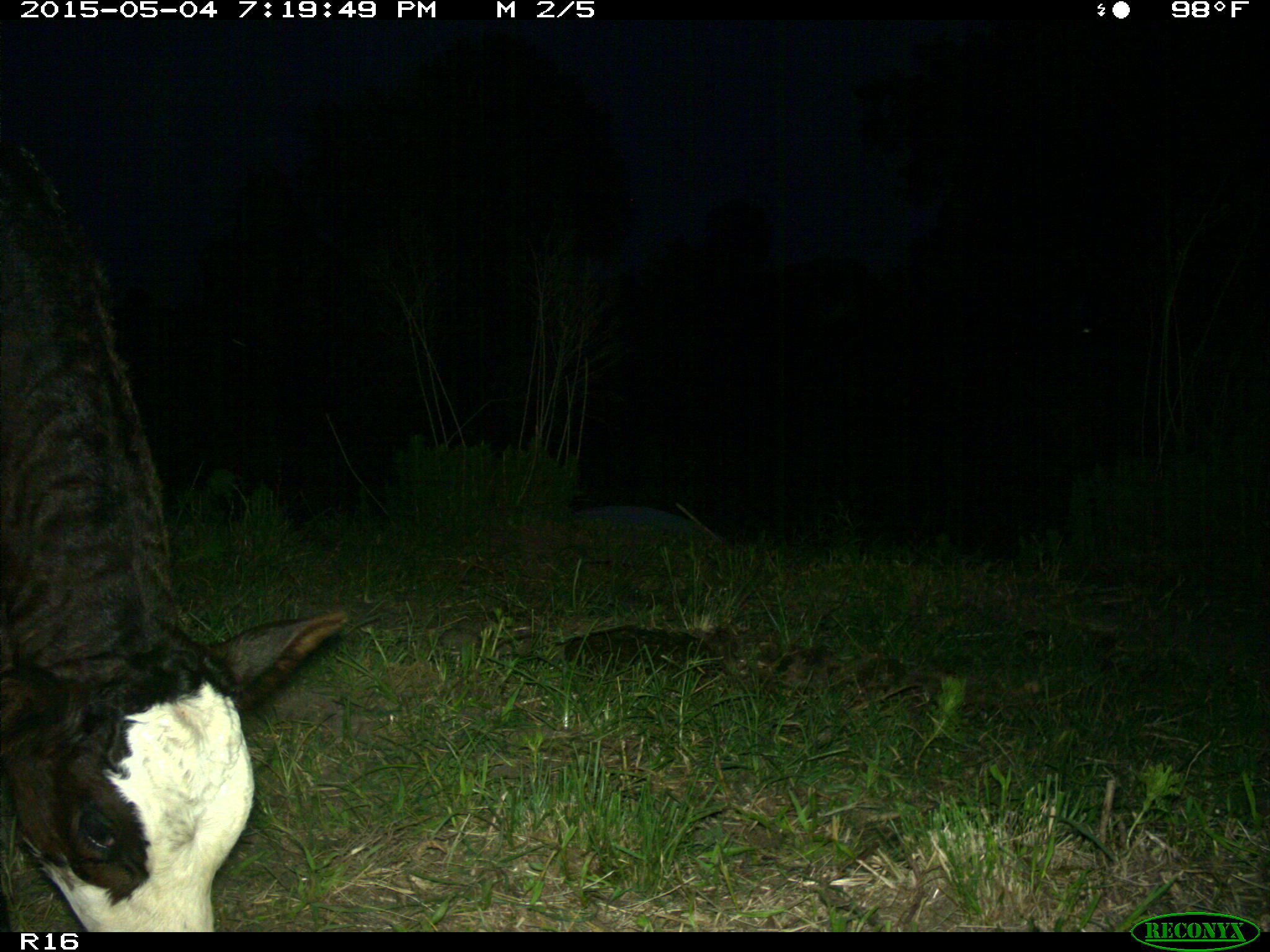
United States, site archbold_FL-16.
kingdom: Animalia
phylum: Chordata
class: Mammalia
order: Artiodactyla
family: Bovidae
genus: Bos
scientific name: Bos taurus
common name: domestic cow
Bos taurus (domestic cow).